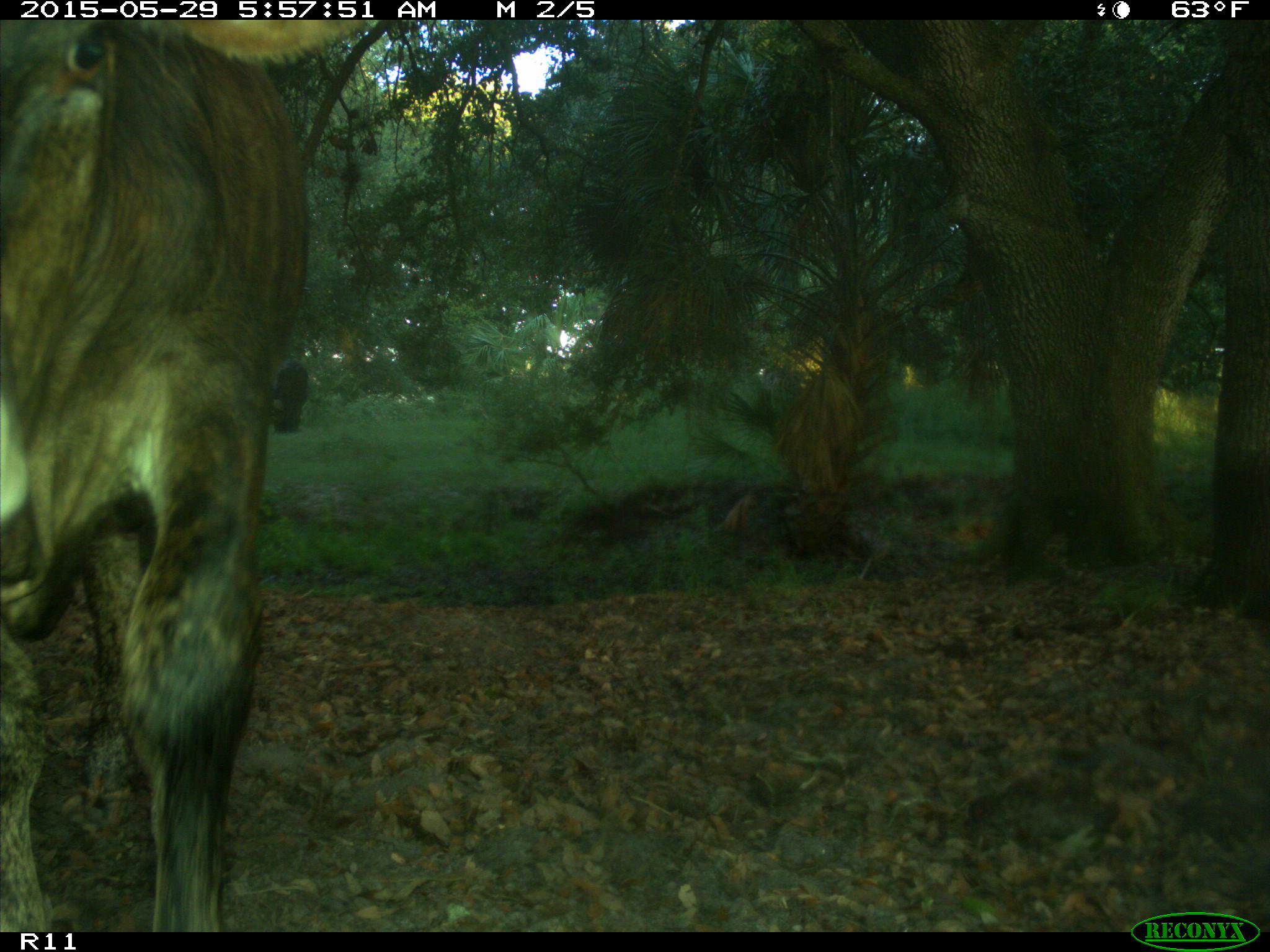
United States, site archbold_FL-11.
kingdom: Animalia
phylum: Chordata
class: Mammalia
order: Artiodactyla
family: Bovidae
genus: Bos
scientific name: Bos taurus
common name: domestic cow